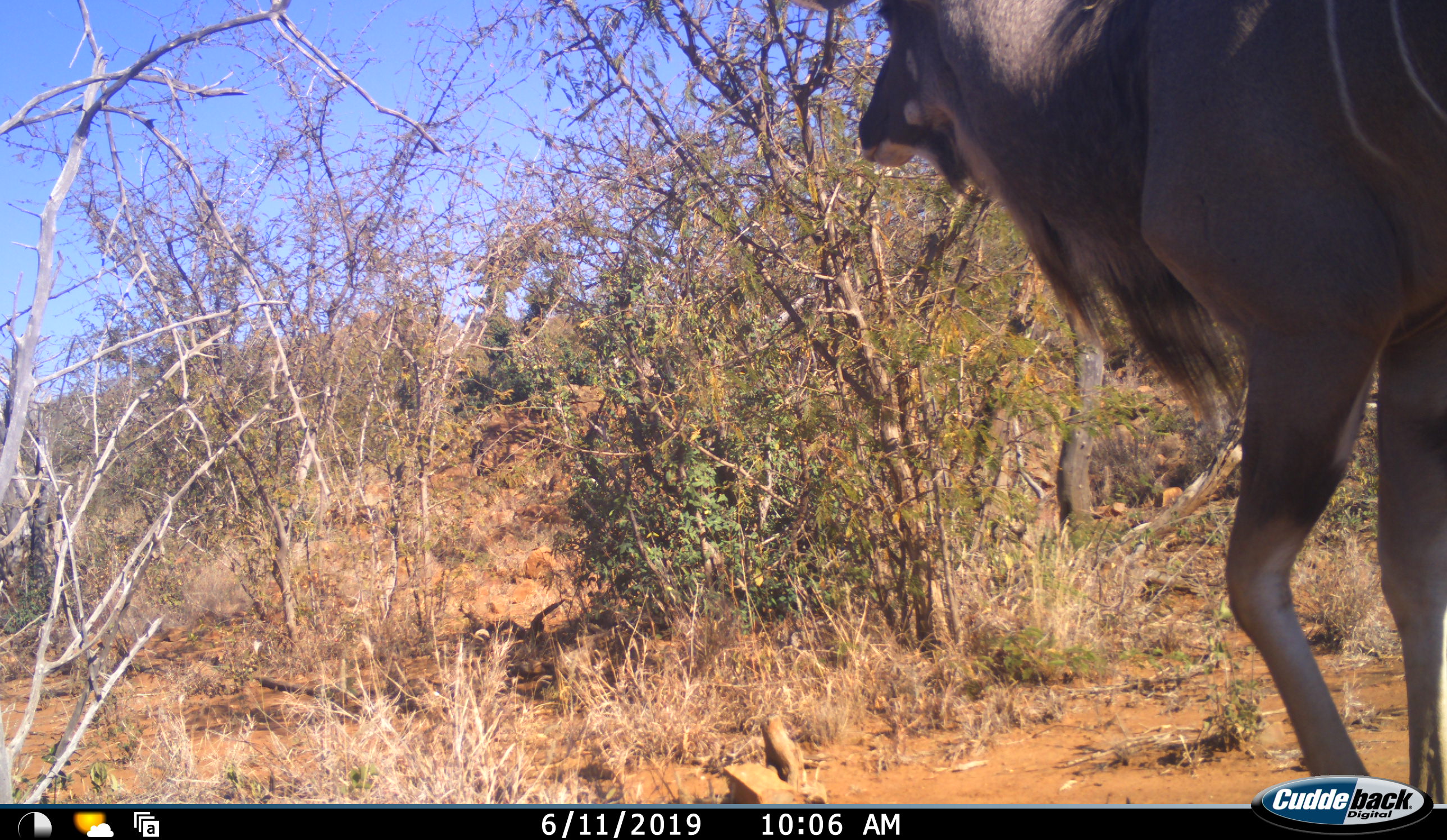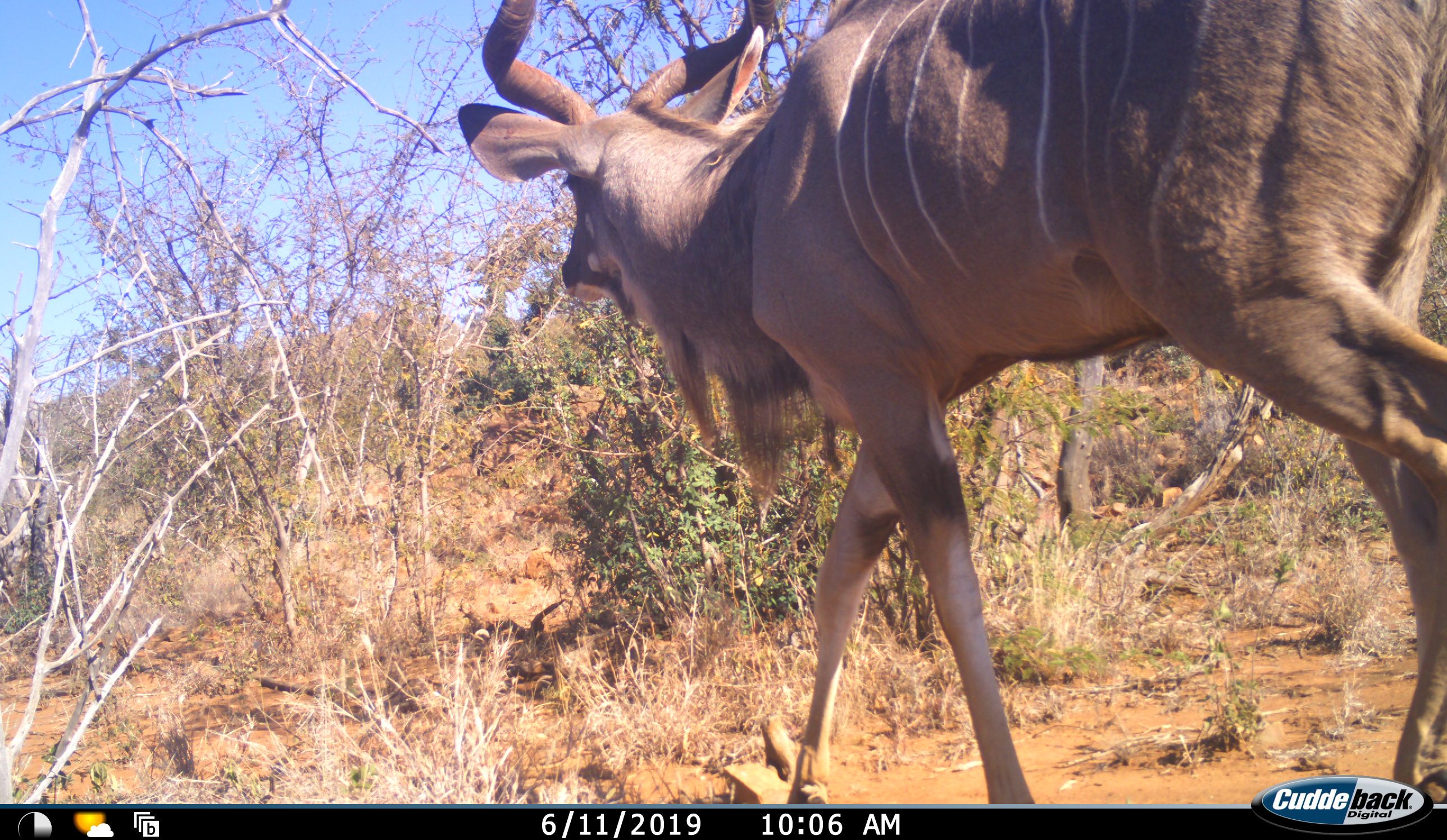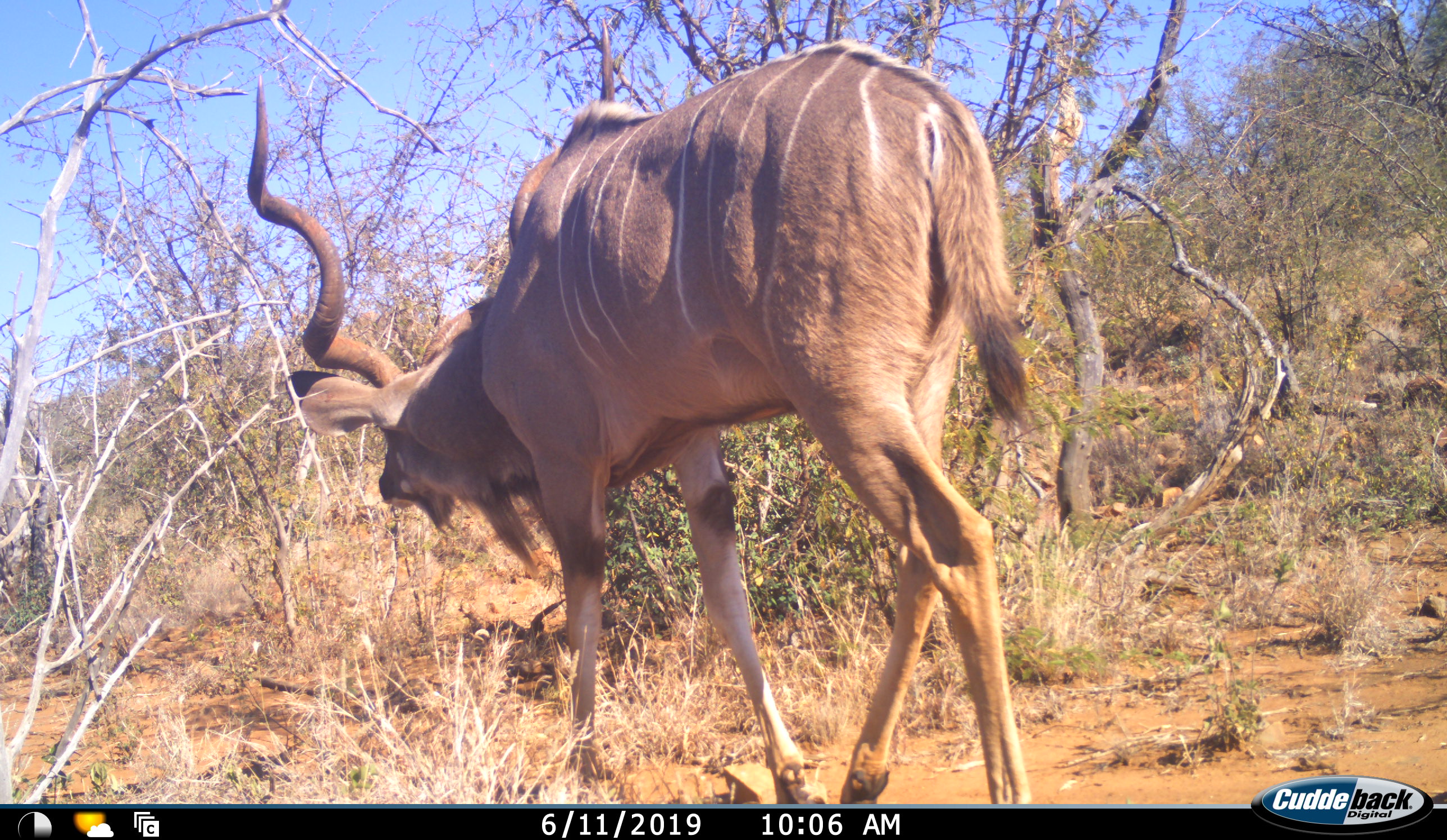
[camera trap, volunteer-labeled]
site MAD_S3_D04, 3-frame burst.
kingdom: Animalia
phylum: Chordata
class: Mammalia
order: Artiodactyla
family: Bovidae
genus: Tragelaphus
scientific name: Tragelaphus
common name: kudu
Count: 1.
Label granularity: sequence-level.